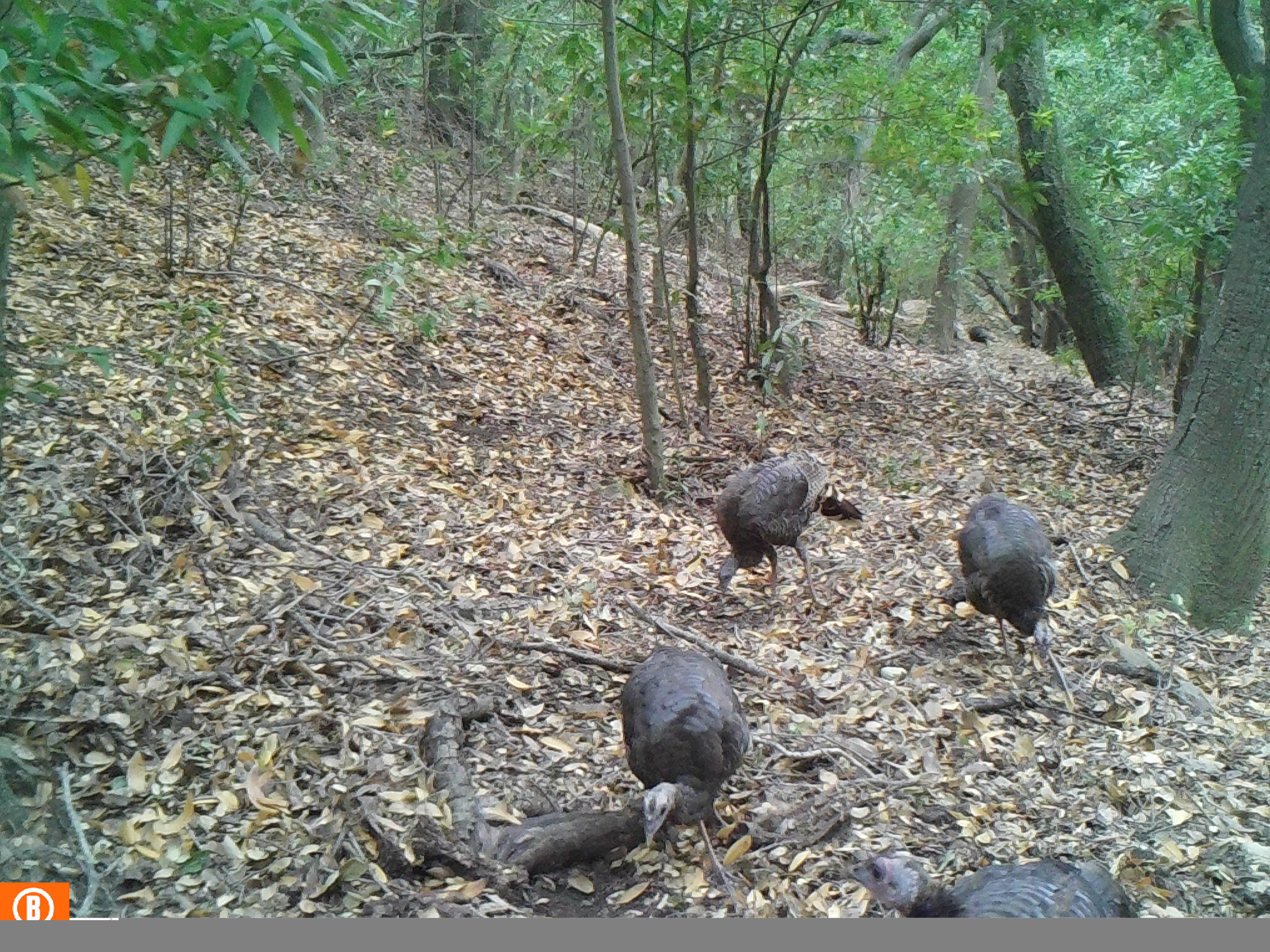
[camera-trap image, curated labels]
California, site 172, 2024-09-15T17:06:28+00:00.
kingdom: Animalia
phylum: Chordata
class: Aves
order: Galliformes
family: Phasianidae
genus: Meleagris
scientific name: Meleagris gallopavo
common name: turkey